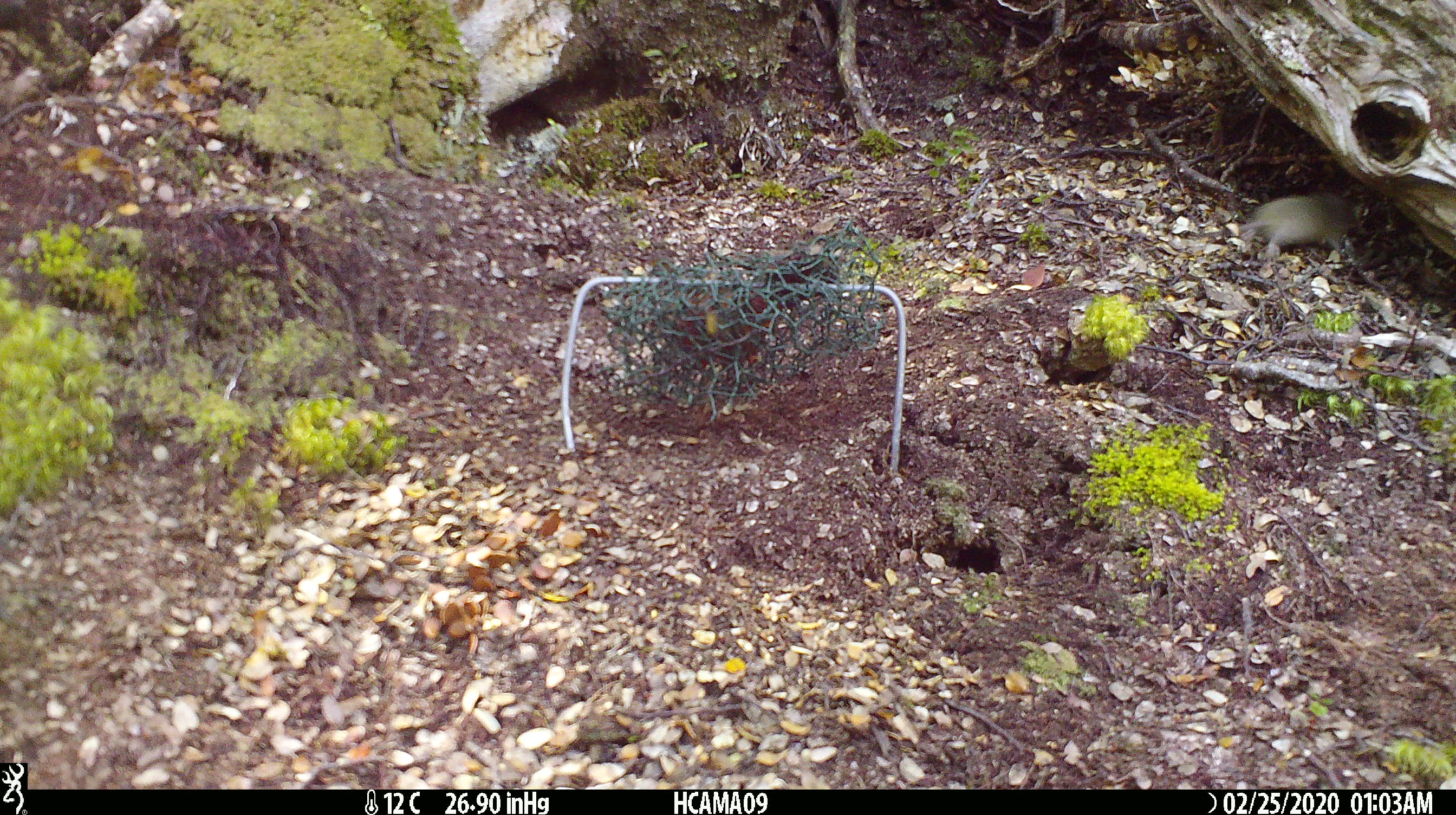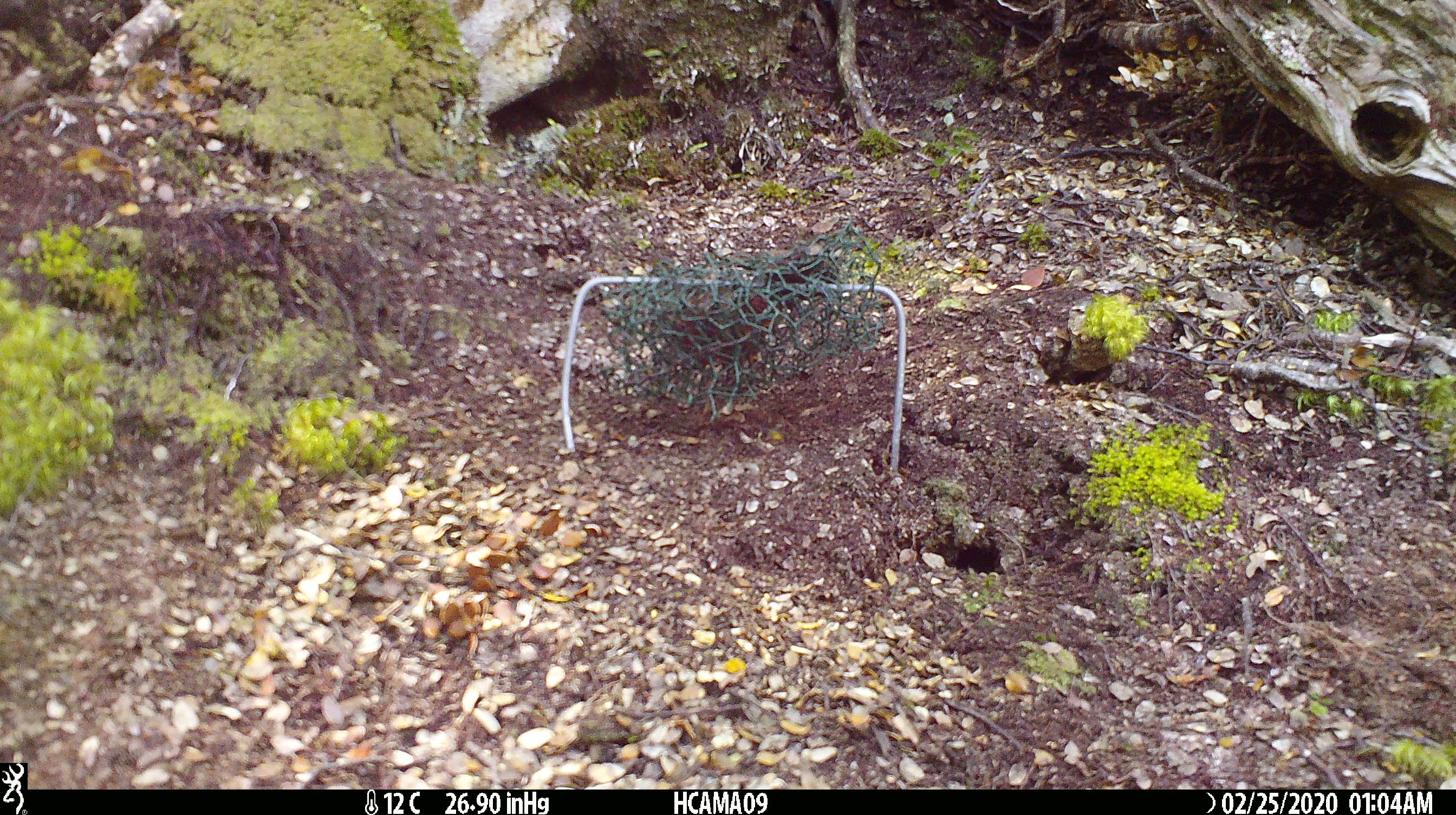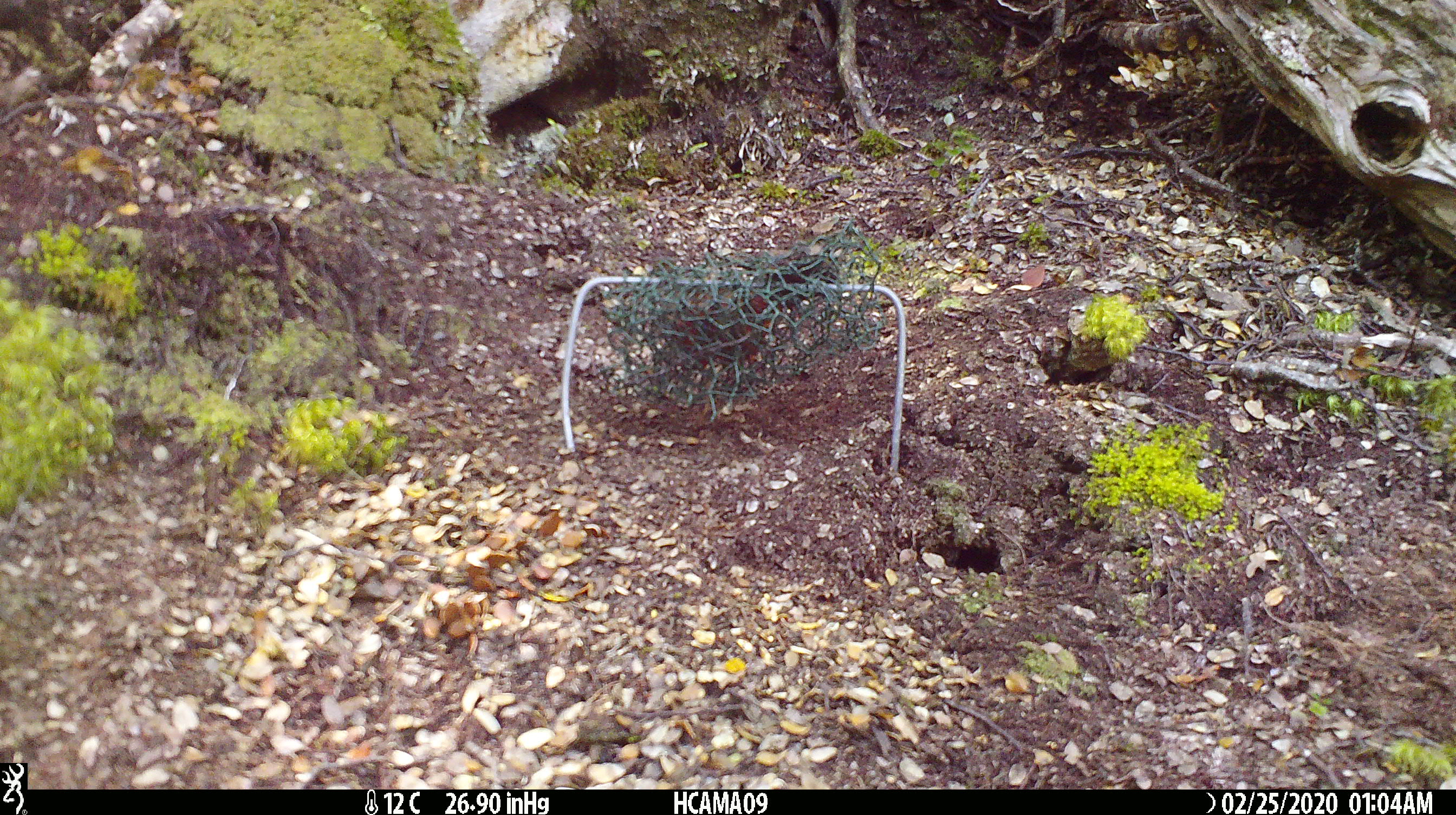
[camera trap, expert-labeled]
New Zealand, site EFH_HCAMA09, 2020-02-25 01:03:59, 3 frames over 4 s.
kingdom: Animalia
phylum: Chordata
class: Mammalia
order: Rodentia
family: Muridae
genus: Mus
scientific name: Mus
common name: mouse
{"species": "mouse (Mus)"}